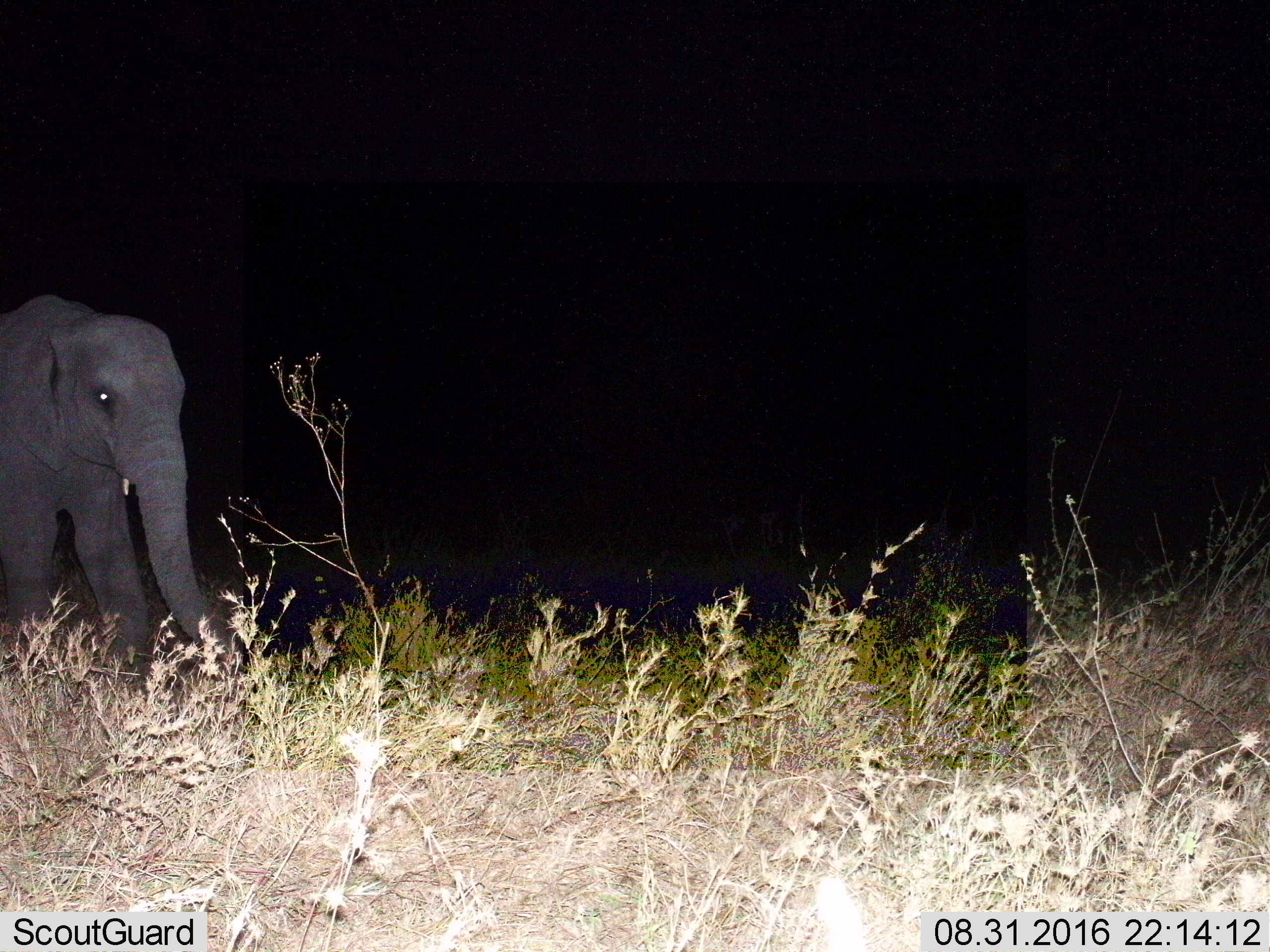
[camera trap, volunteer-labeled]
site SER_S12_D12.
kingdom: Animalia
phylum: Chordata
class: Mammalia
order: Proboscidea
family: Elephantidae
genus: Loxodonta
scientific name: Loxodonta africana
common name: african bush elephant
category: elephant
Elephant (african bush elephant) (Loxodonta africana), count 1. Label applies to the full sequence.